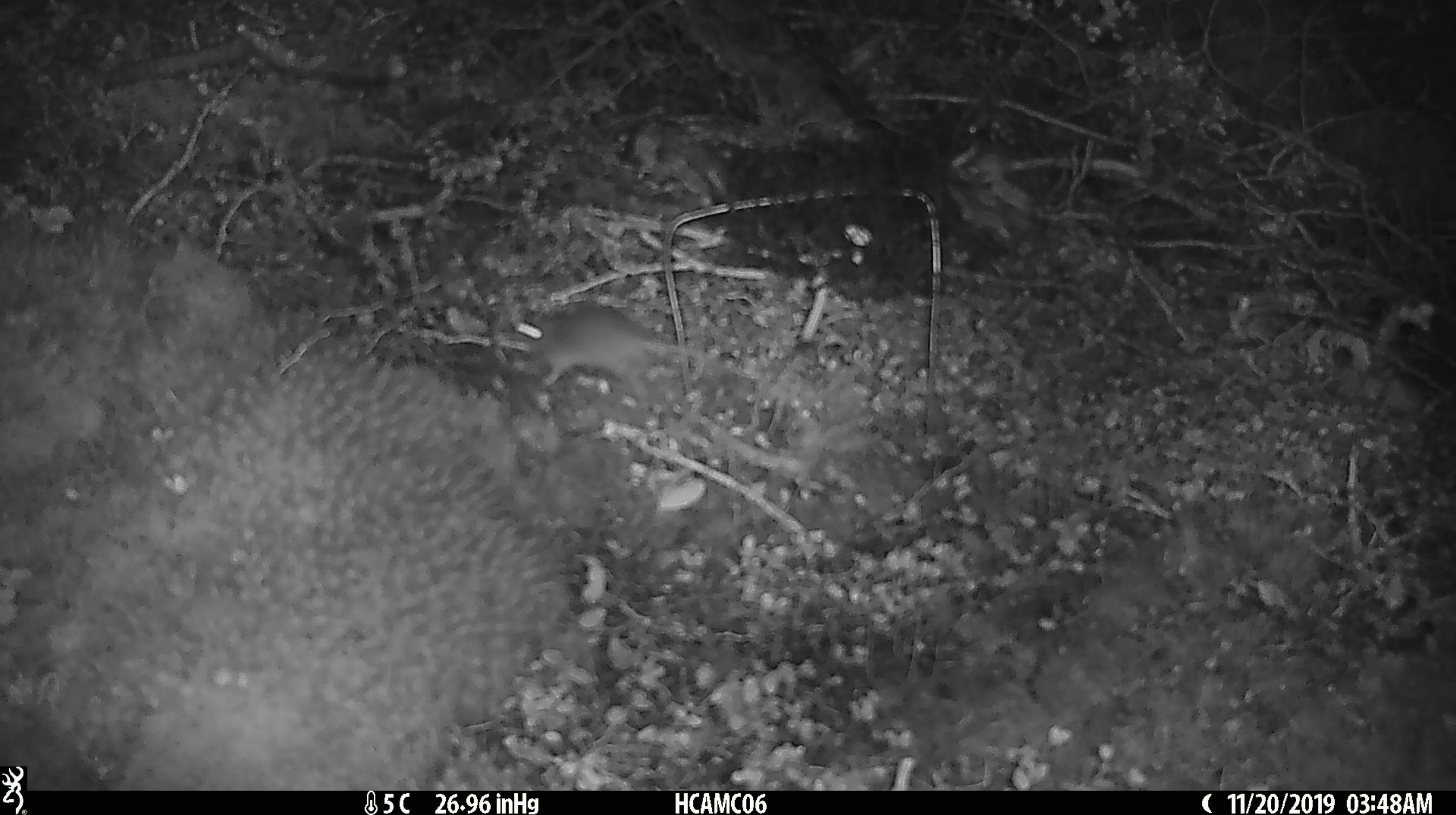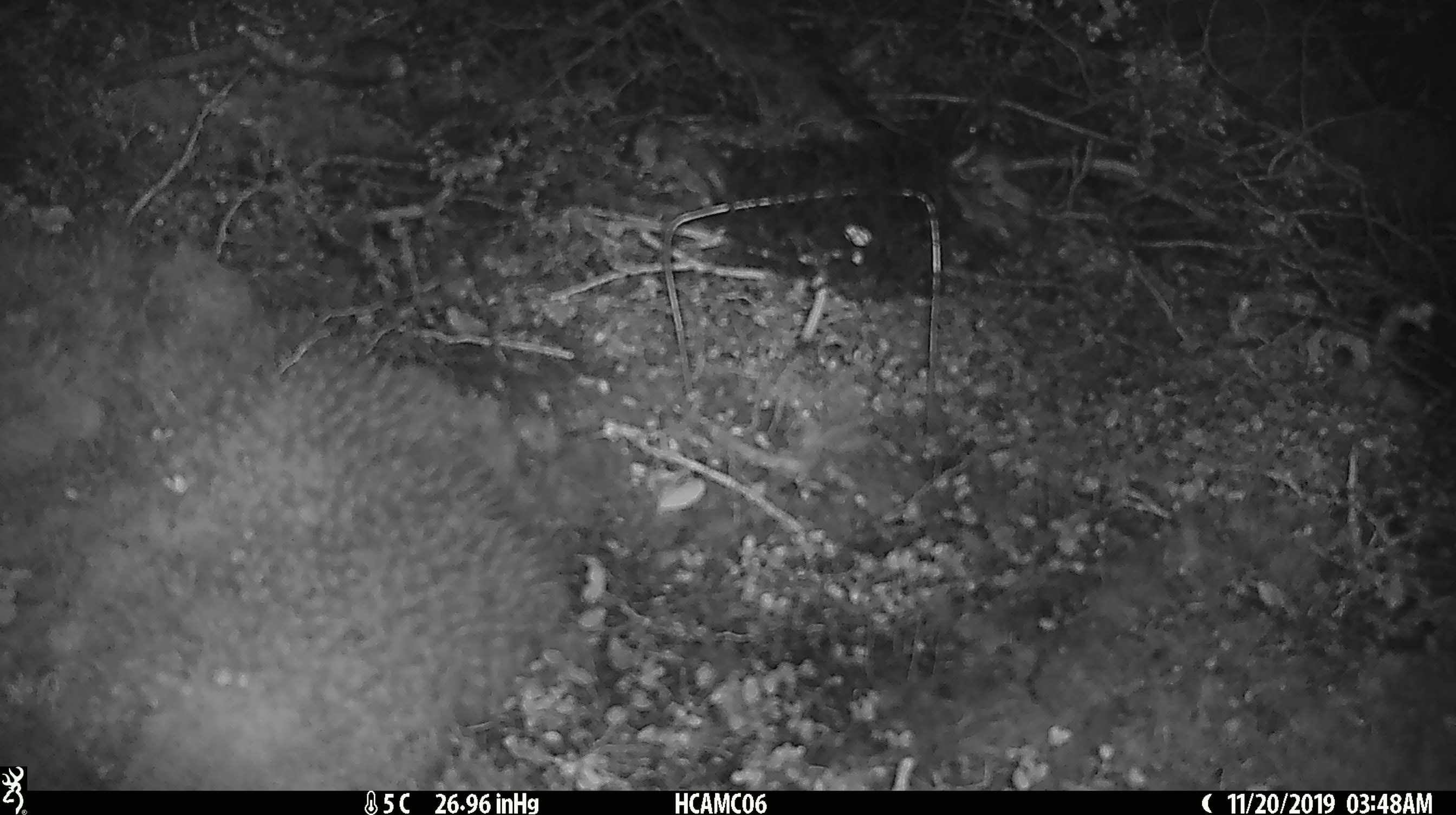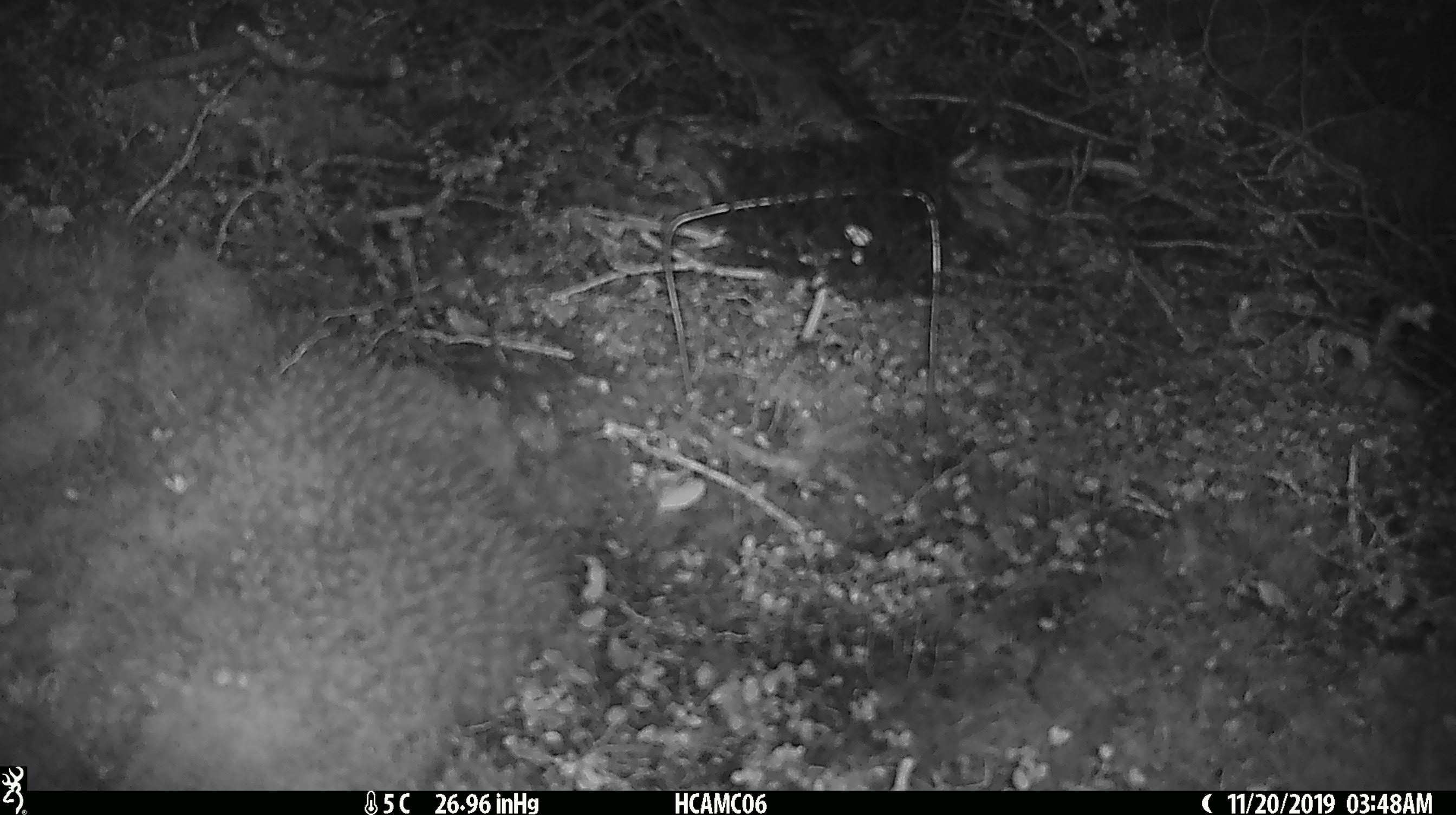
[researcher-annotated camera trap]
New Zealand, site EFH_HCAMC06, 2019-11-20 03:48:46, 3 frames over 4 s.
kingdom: Animalia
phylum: Chordata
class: Mammalia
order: Rodentia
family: Muridae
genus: Mus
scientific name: Mus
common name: mouse